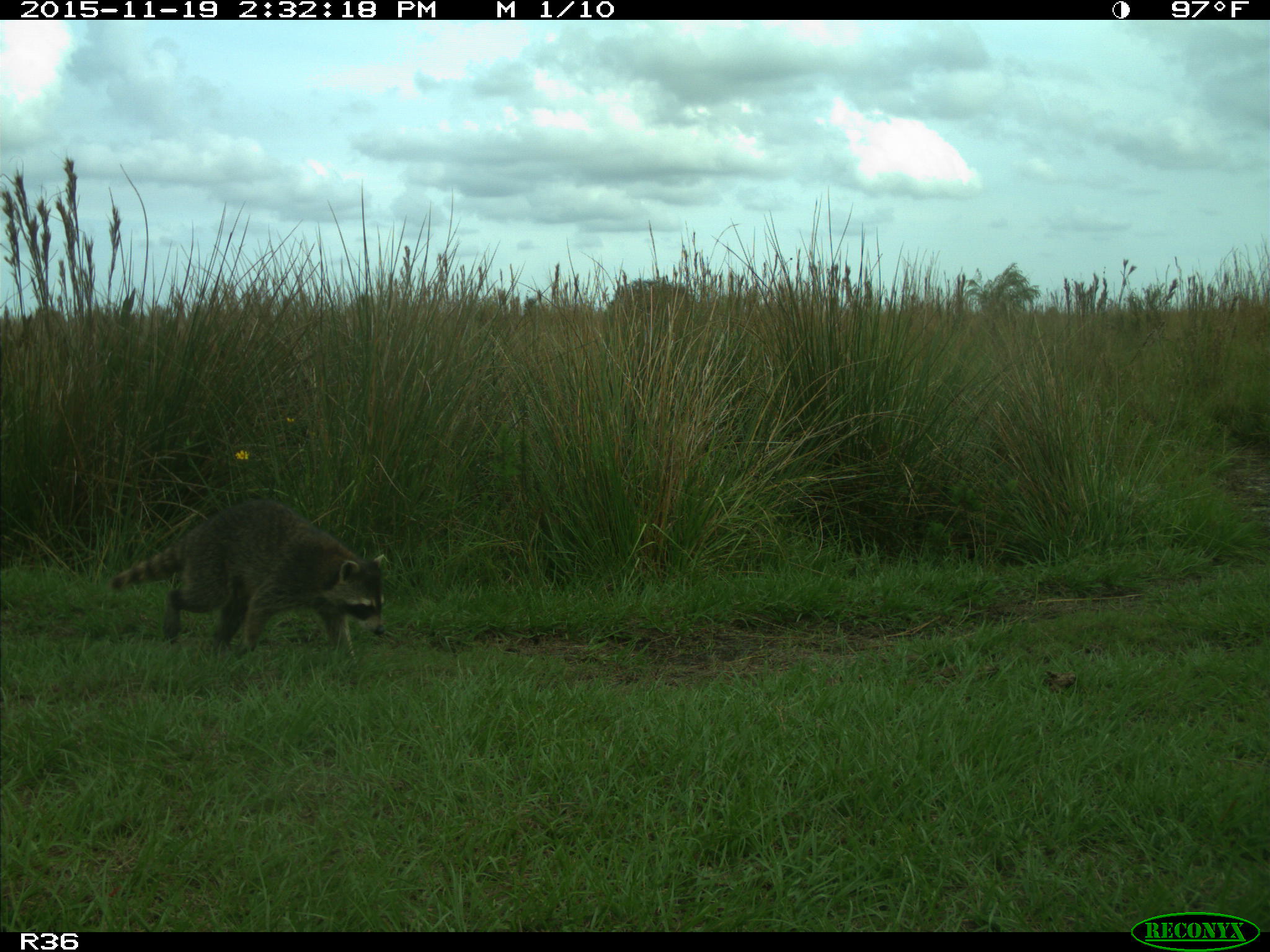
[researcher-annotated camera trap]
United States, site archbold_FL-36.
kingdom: Animalia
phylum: Chordata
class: Mammalia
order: Carnivora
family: Procyonidae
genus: Procyon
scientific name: Procyon lotor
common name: common raccoon